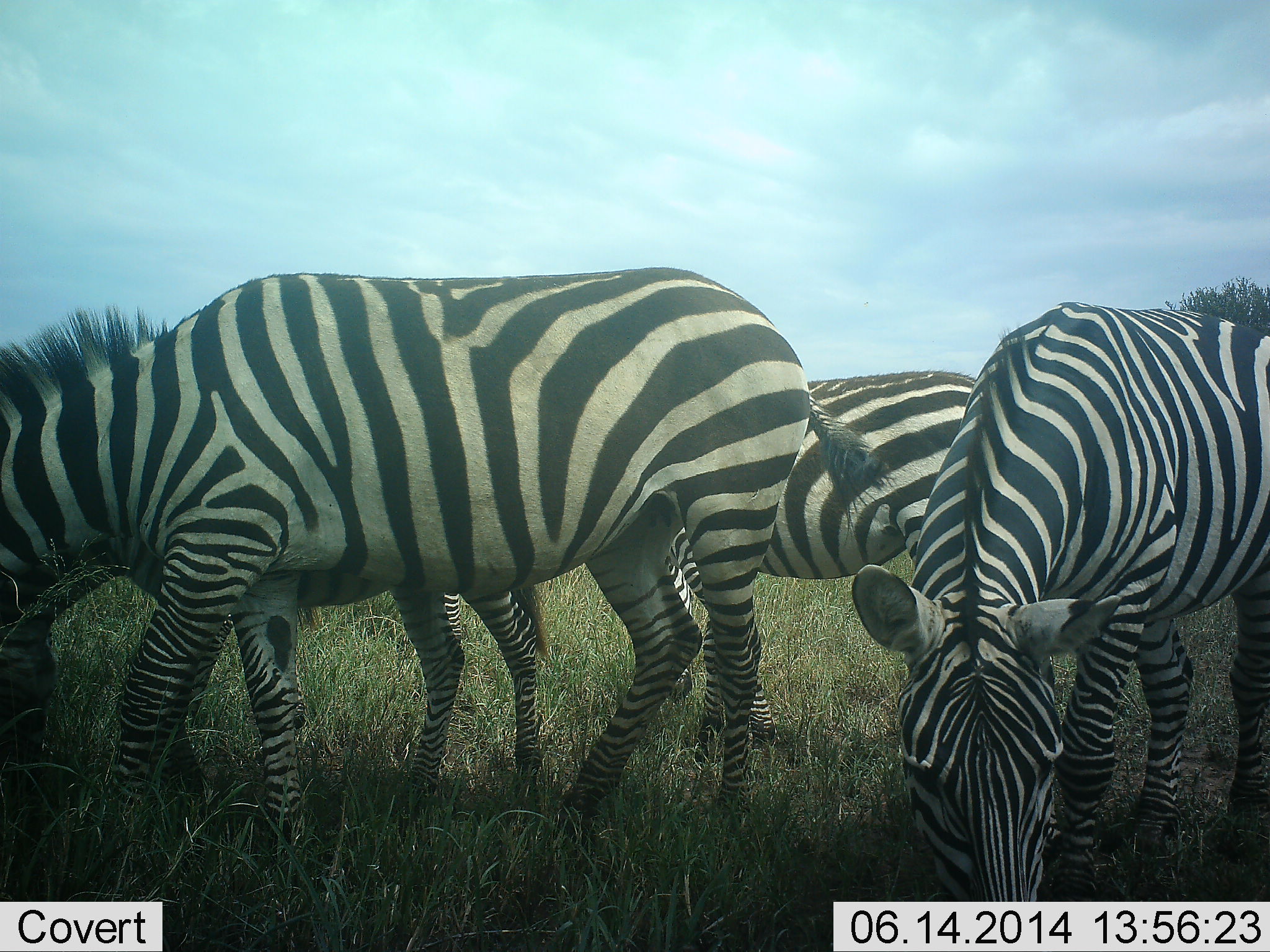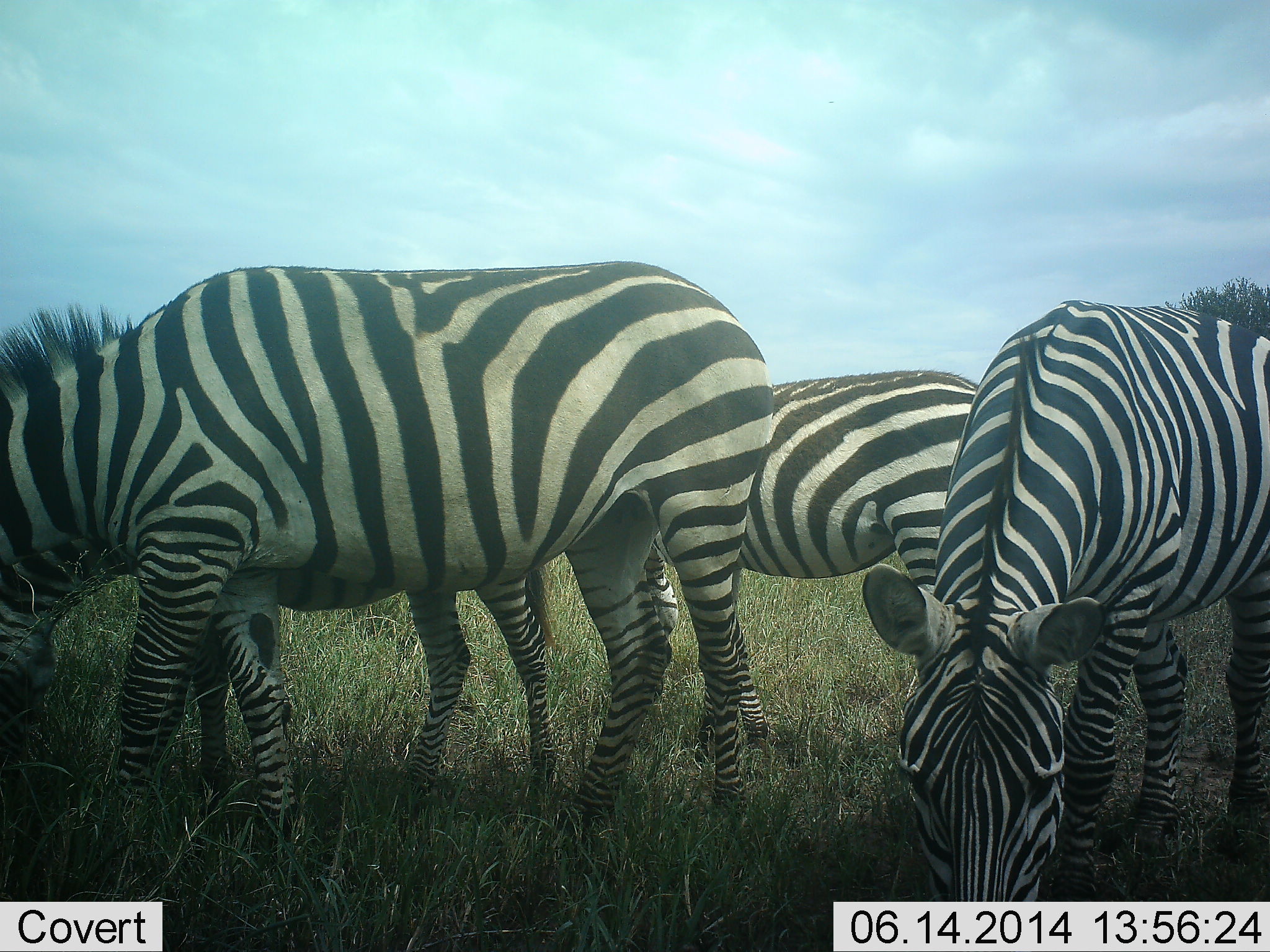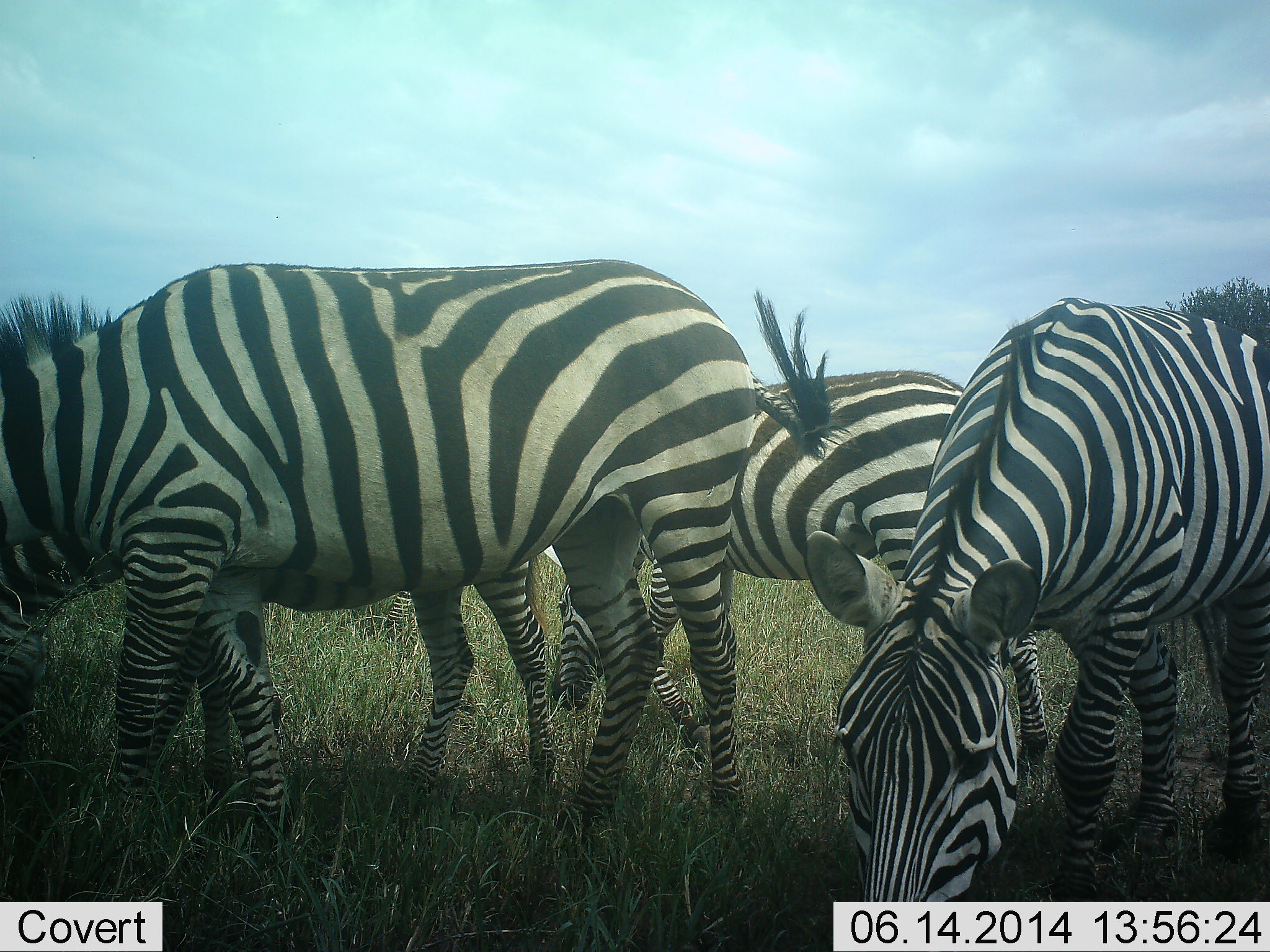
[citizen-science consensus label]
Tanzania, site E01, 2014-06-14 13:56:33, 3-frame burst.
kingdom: Animalia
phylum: Chordata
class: Mammalia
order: Perissodactyla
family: Equidae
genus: Equus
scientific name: Equus quagga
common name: plains zebra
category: zebra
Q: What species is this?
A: Zebra (plains zebra) (Equus quagga).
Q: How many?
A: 4.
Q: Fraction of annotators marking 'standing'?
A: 10%.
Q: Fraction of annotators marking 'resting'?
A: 0%.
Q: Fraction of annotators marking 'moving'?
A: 0%.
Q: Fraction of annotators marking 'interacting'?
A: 10%.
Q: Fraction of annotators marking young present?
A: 20%.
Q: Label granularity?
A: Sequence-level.